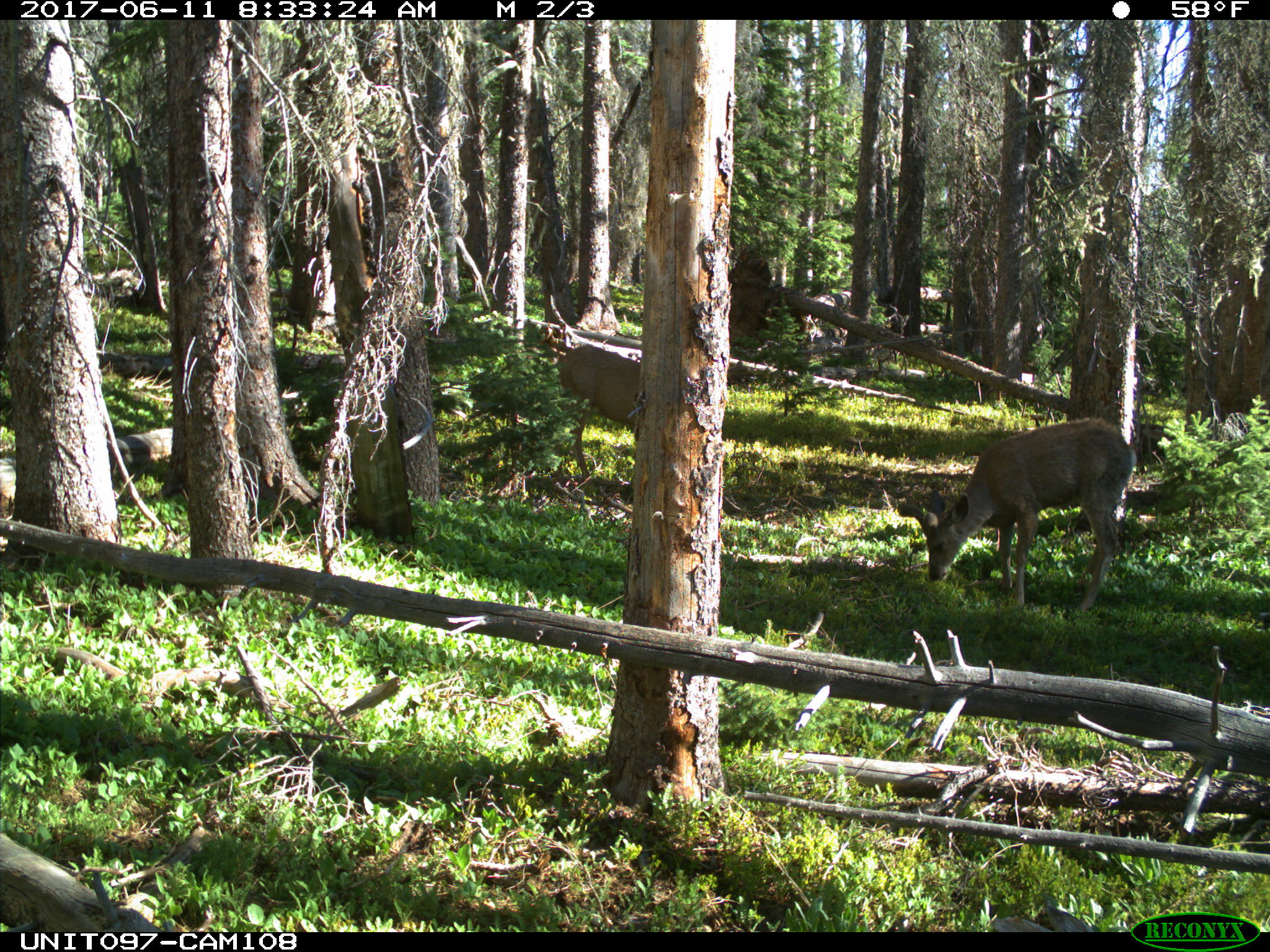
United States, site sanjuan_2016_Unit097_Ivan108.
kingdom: Animalia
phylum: Chordata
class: Mammalia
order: Artiodactyla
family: Cervidae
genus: Odocoileus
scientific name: Odocoileus hemionus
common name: mule deer